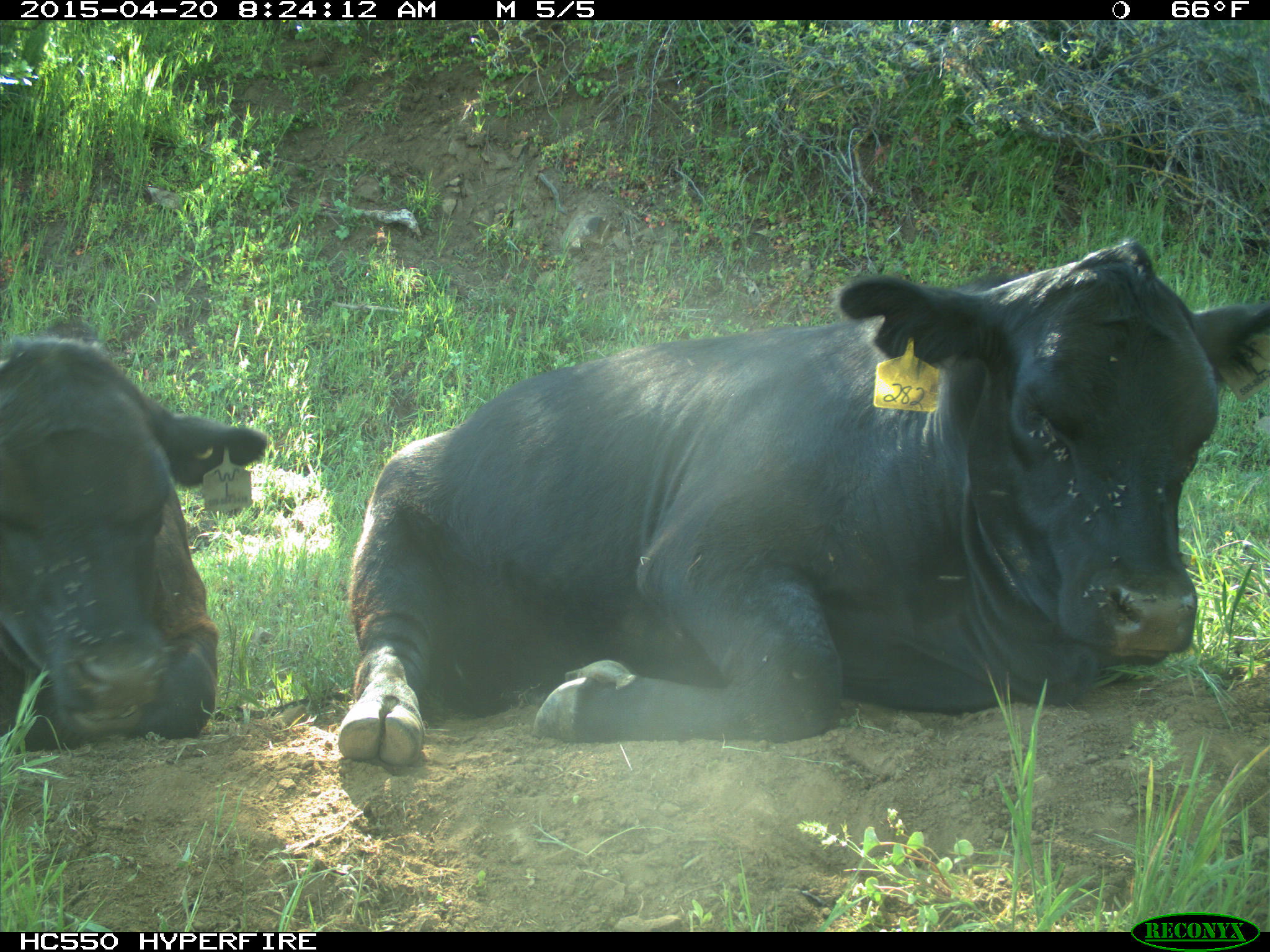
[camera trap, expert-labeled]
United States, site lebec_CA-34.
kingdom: Animalia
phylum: Chordata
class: Mammalia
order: Artiodactyla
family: Bovidae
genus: Bos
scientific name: Bos taurus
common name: domestic cow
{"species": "Bos taurus (domestic cow)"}